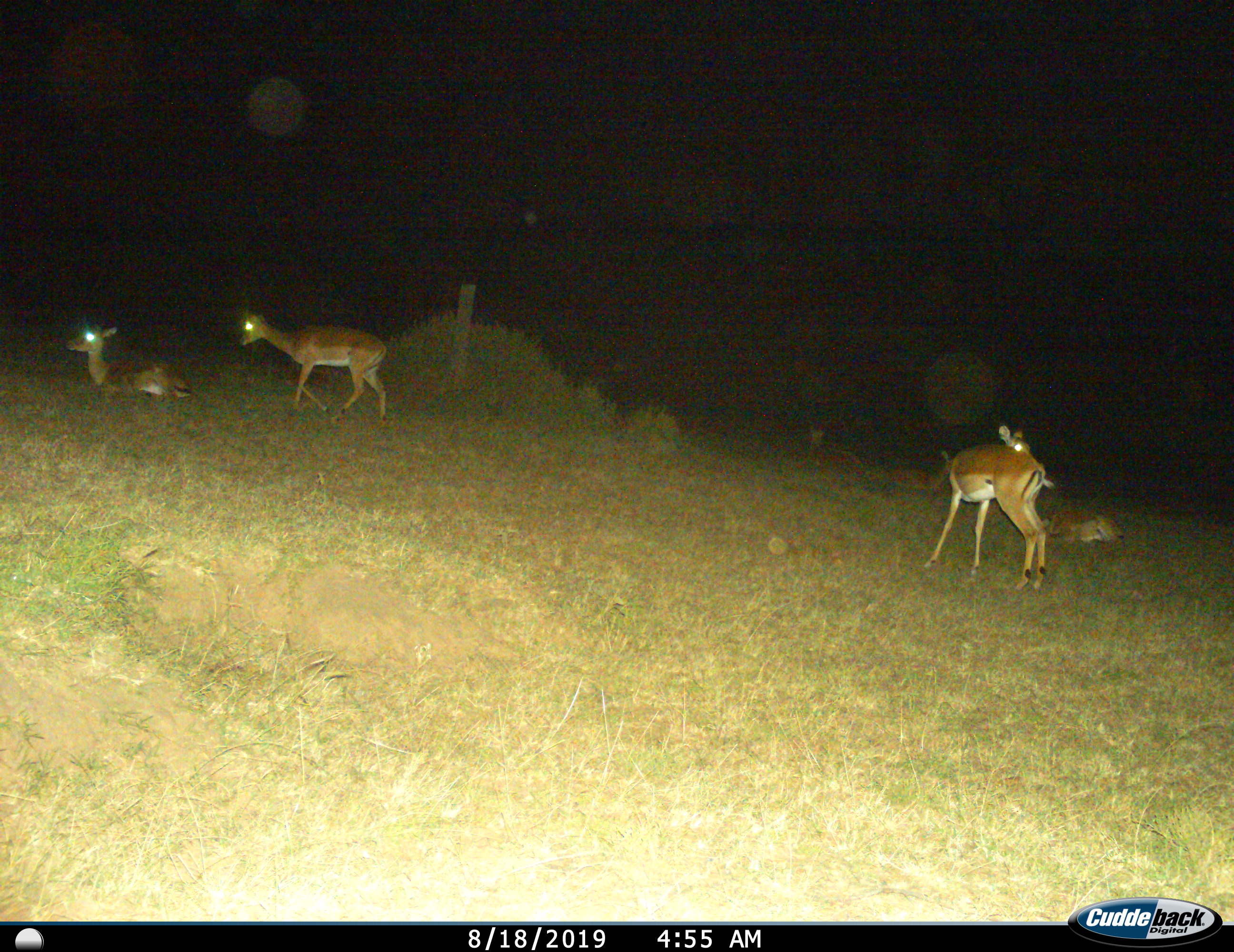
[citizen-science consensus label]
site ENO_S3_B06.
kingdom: Animalia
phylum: Chordata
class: Mammalia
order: Artiodactyla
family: Bovidae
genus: Aepyceros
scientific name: Aepyceros melampus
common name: impala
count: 5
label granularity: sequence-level